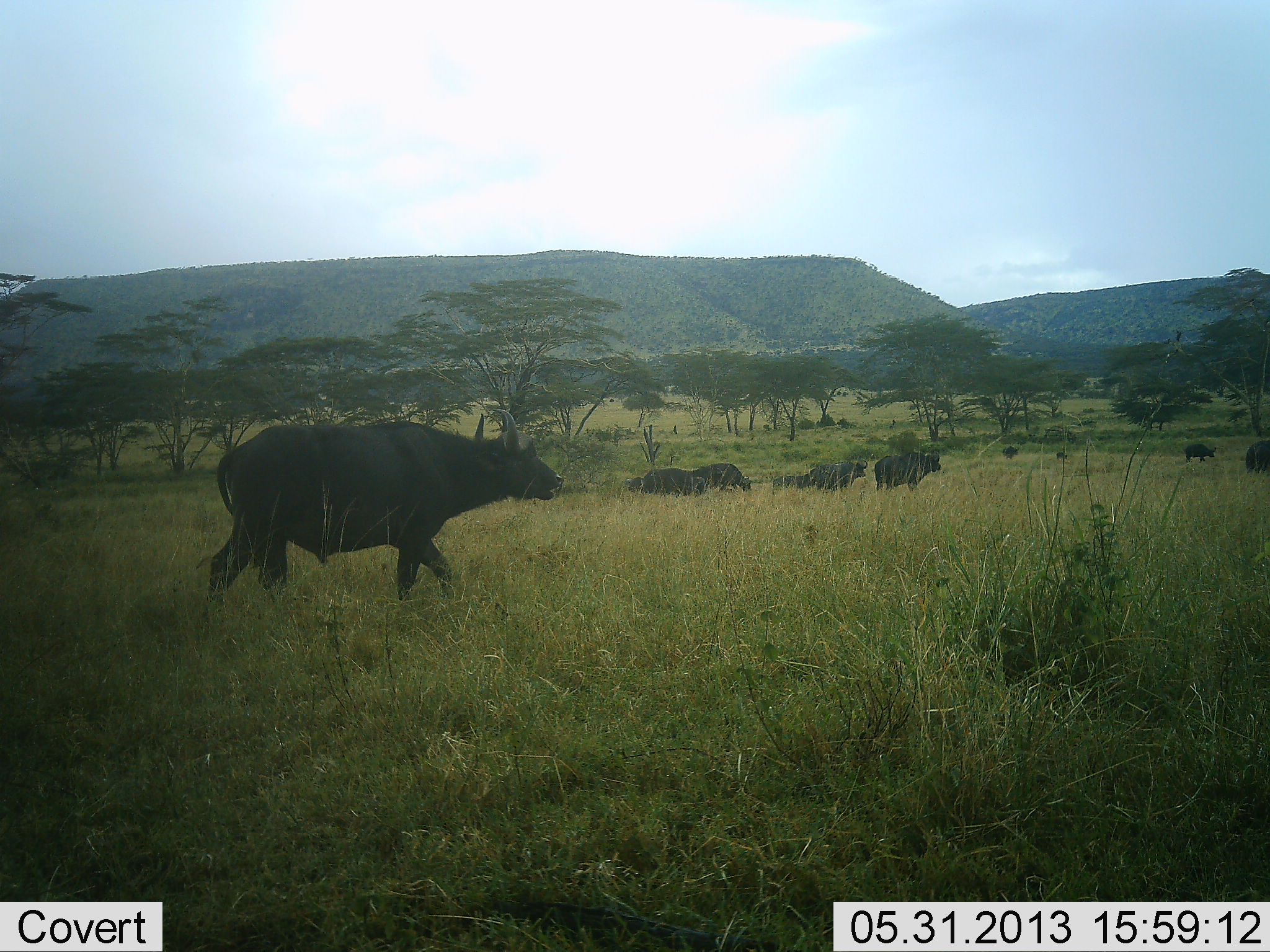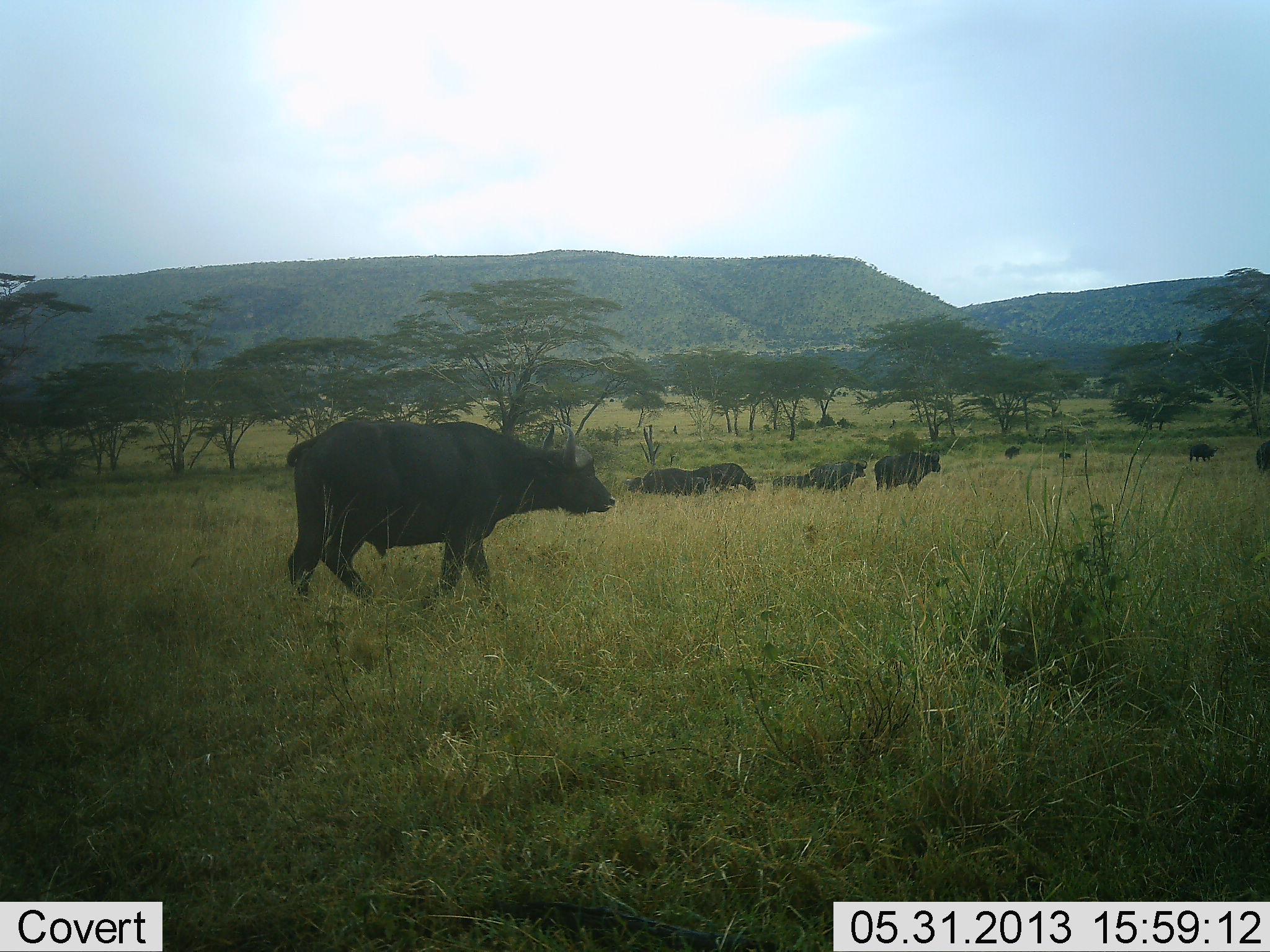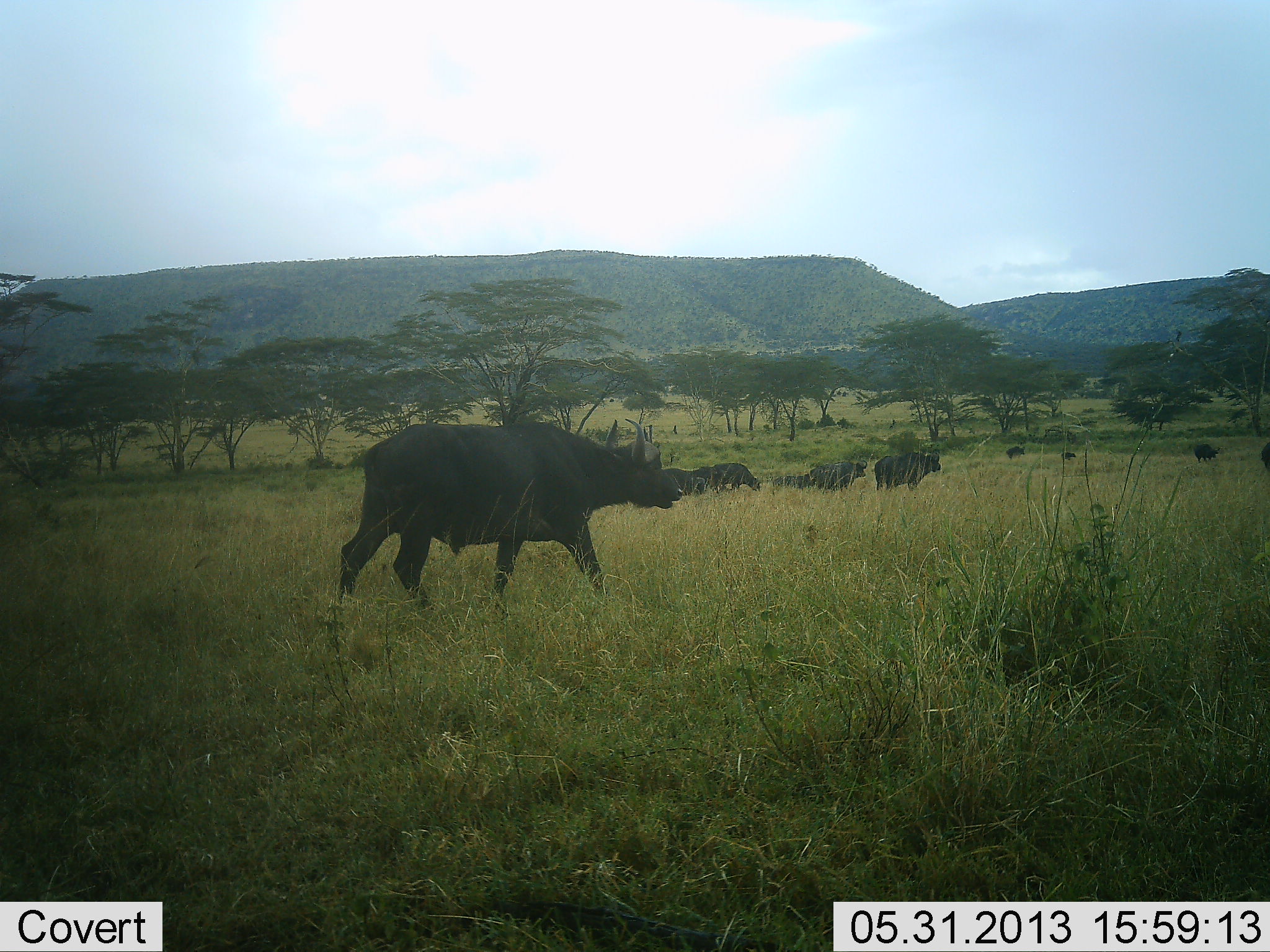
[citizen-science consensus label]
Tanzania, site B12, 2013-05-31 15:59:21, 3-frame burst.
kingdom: Animalia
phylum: Chordata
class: Mammalia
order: Artiodactyla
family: Bovidae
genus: Syncerus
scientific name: Syncerus caffer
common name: cape buffalo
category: buffalo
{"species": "buffalo (cape buffalo) (Syncerus caffer)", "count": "10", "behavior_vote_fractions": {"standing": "70%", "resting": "10%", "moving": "100%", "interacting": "0%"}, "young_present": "0%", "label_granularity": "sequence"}